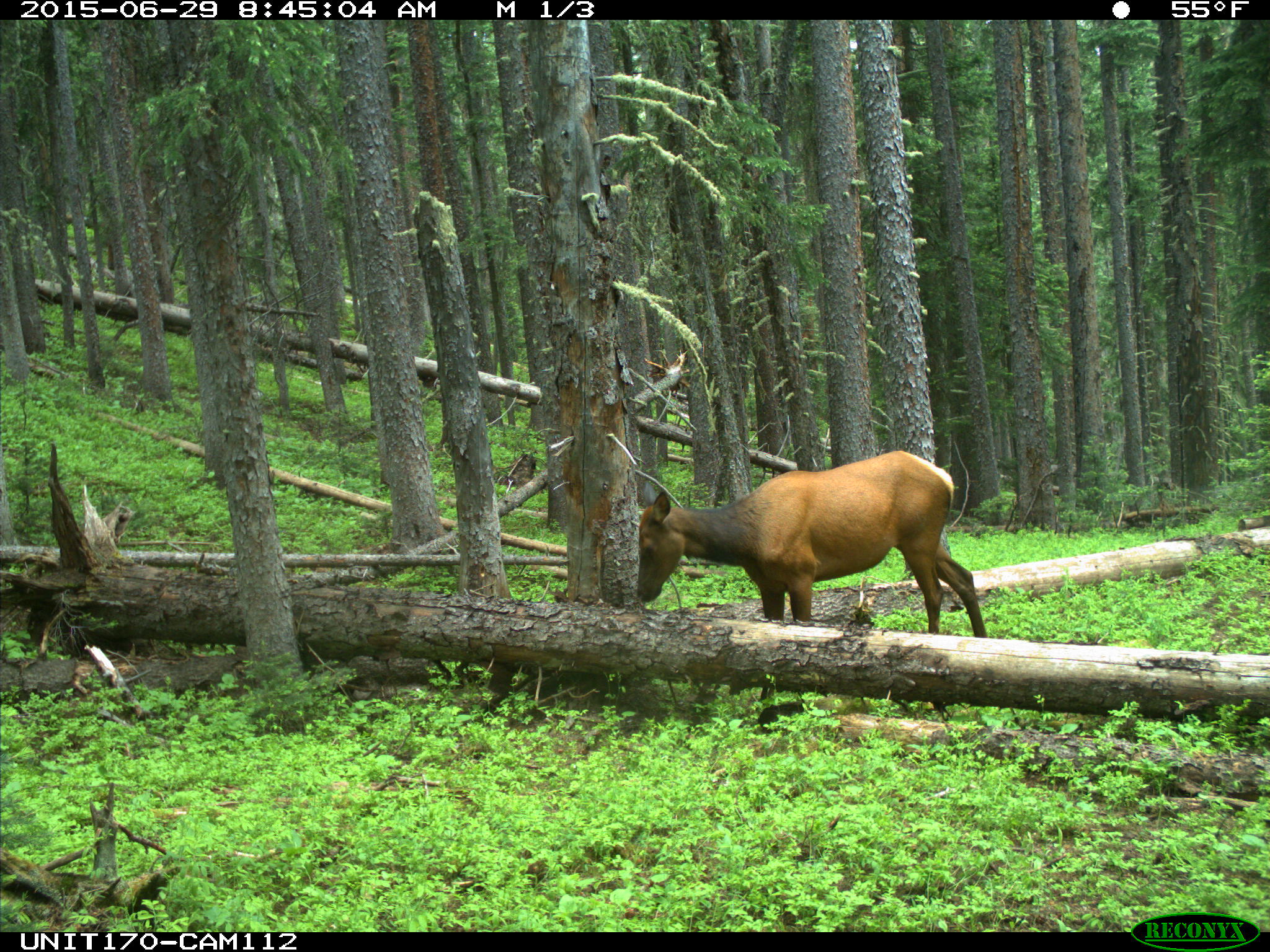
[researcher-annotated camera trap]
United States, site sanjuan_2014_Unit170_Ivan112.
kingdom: Animalia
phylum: Chordata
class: Mammalia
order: Artiodactyla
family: Cervidae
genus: Cervus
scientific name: Cervus elaphus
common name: red deer